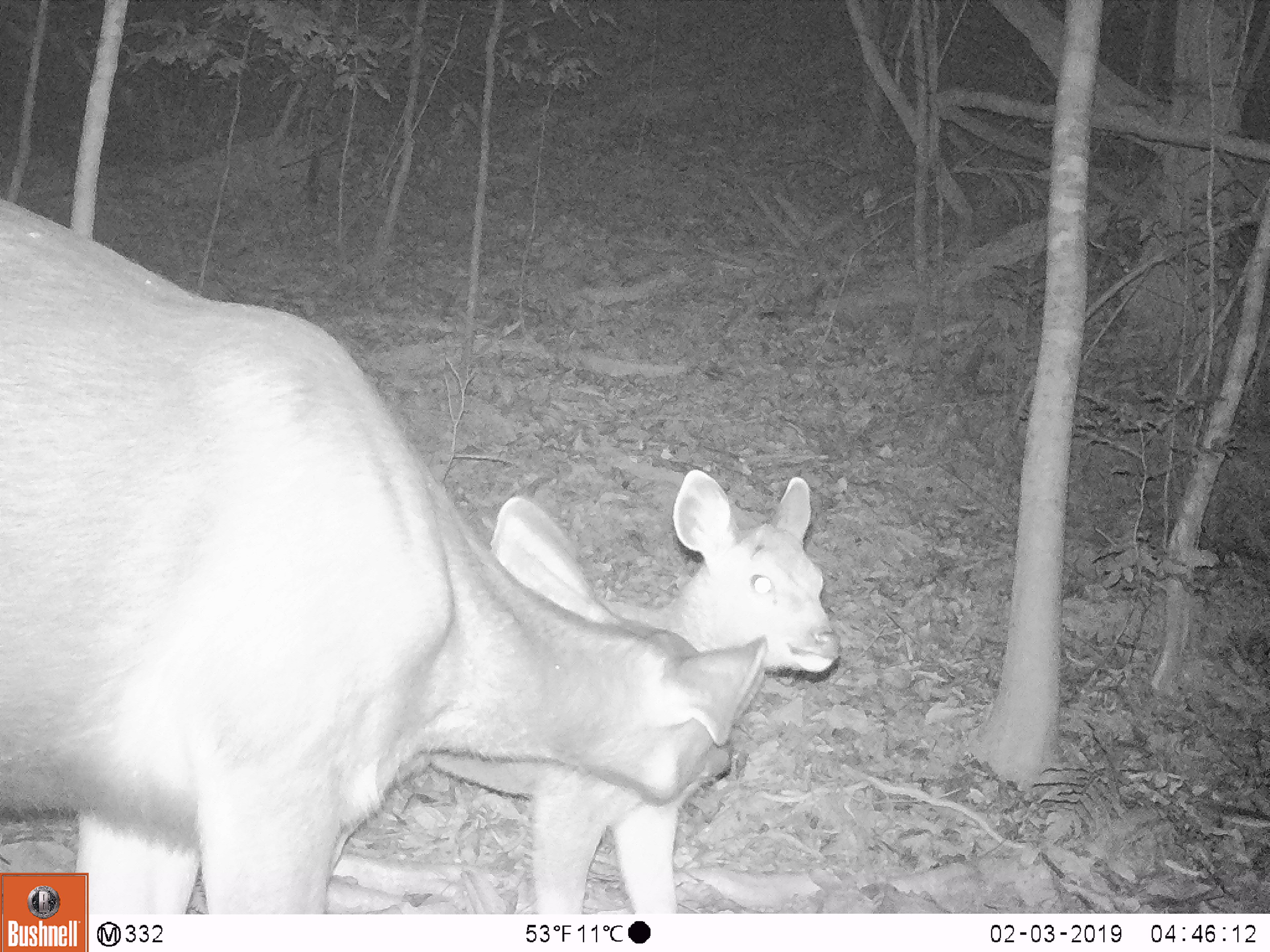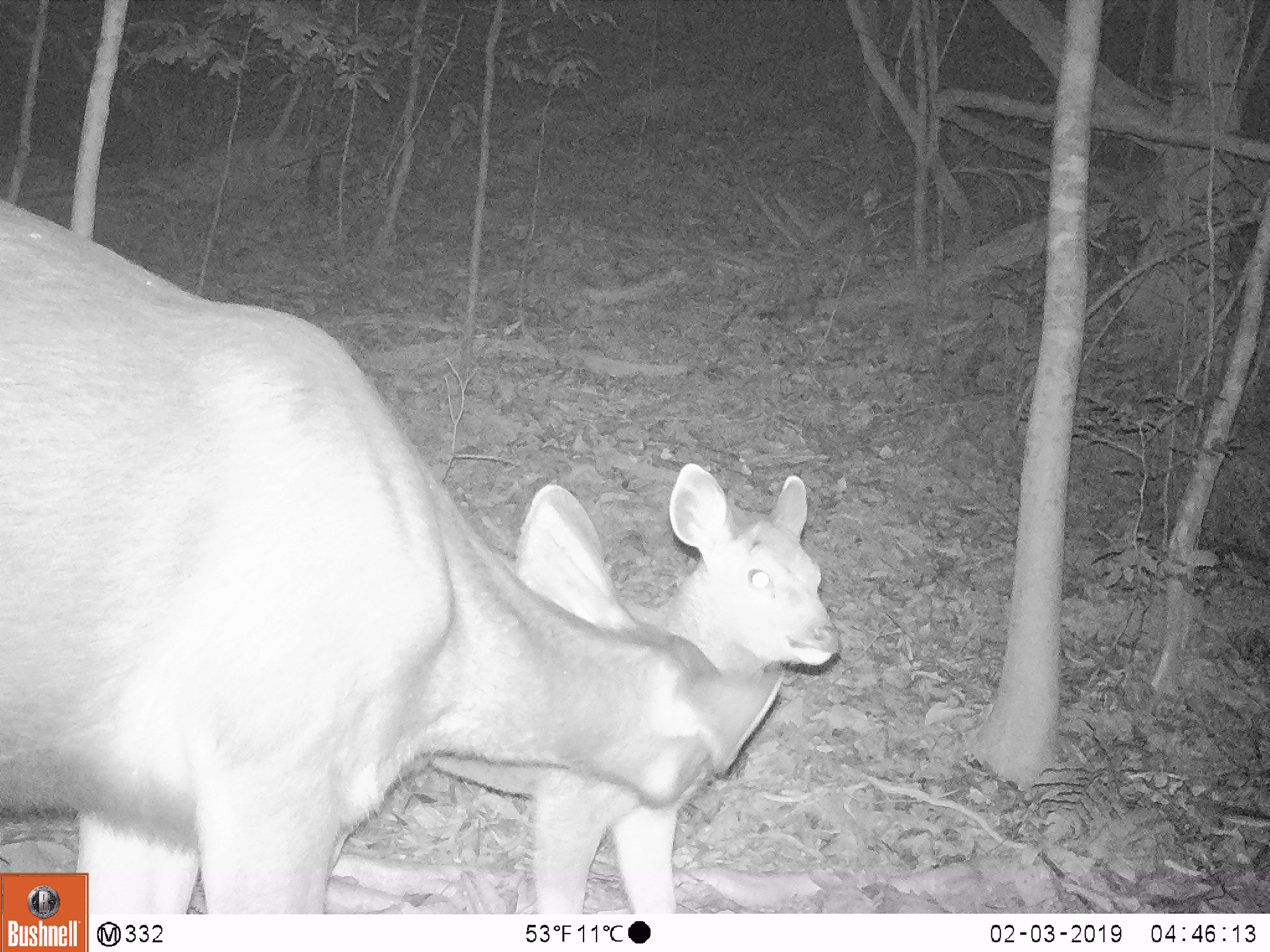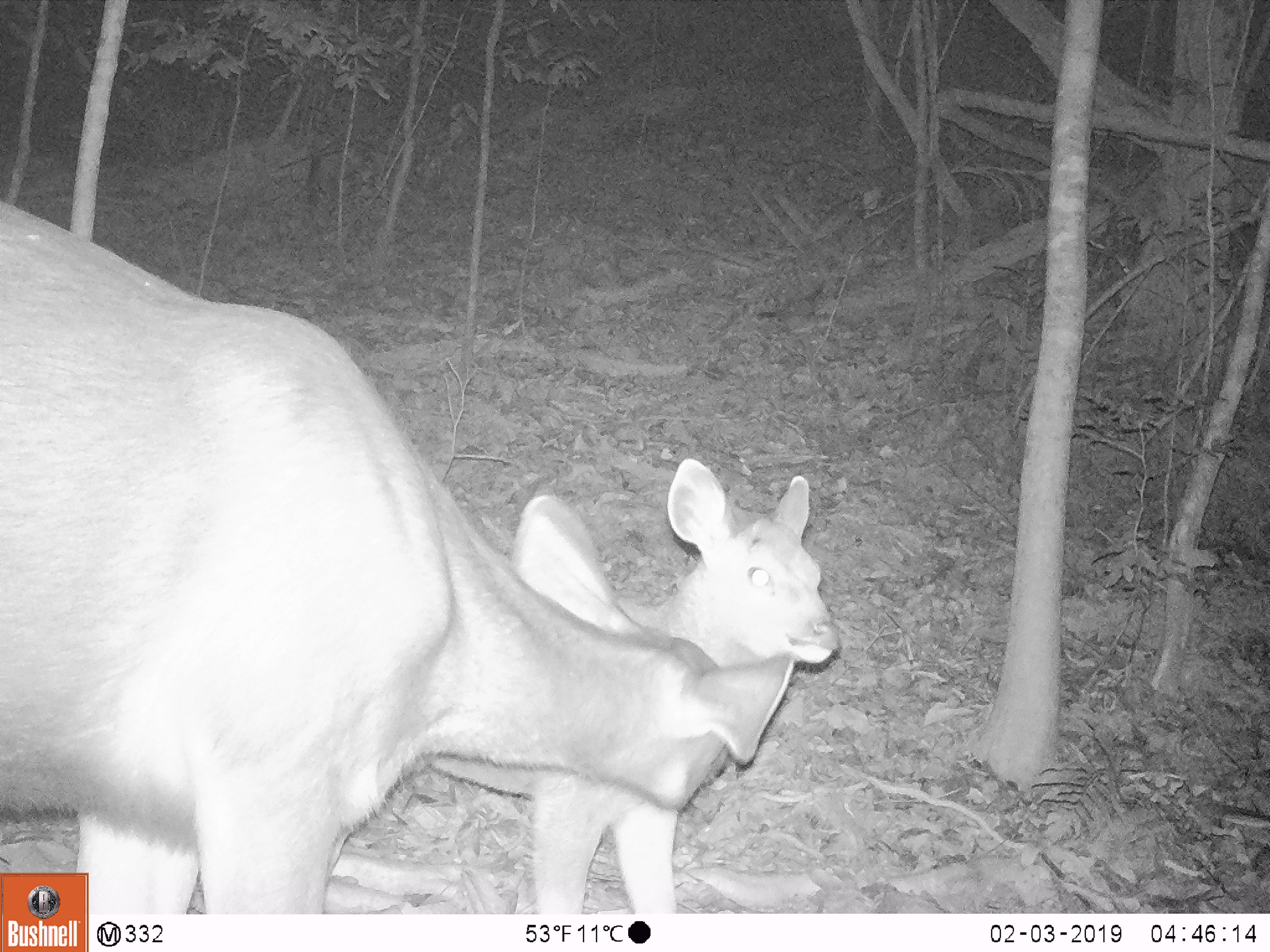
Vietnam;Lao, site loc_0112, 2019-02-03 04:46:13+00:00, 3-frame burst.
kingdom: Animalia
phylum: Chordata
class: Mammalia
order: Artiodactyla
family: Cervidae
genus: Rusa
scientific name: Rusa unicolor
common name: sambar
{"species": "sambar (Rusa unicolor)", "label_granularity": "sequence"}